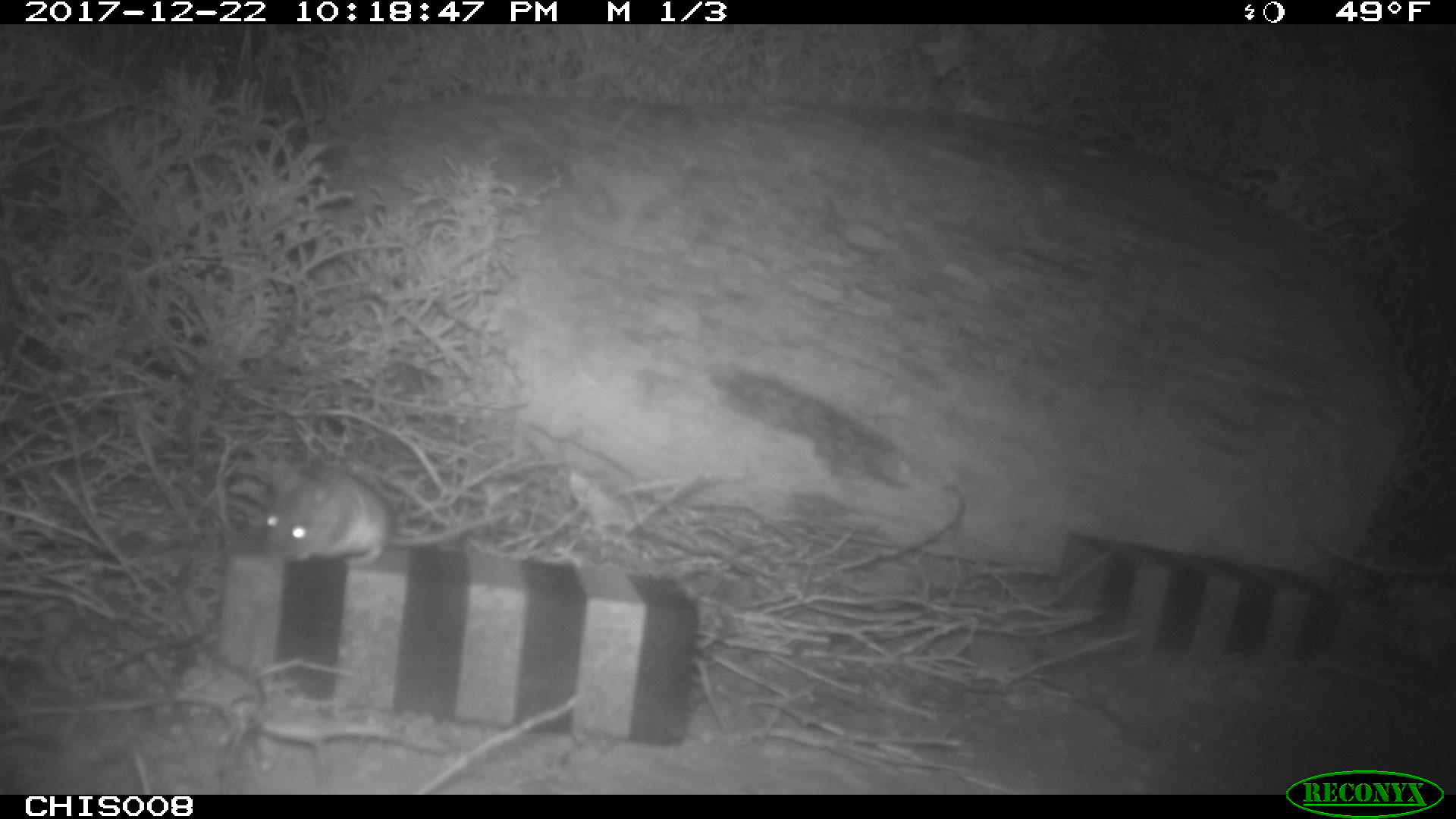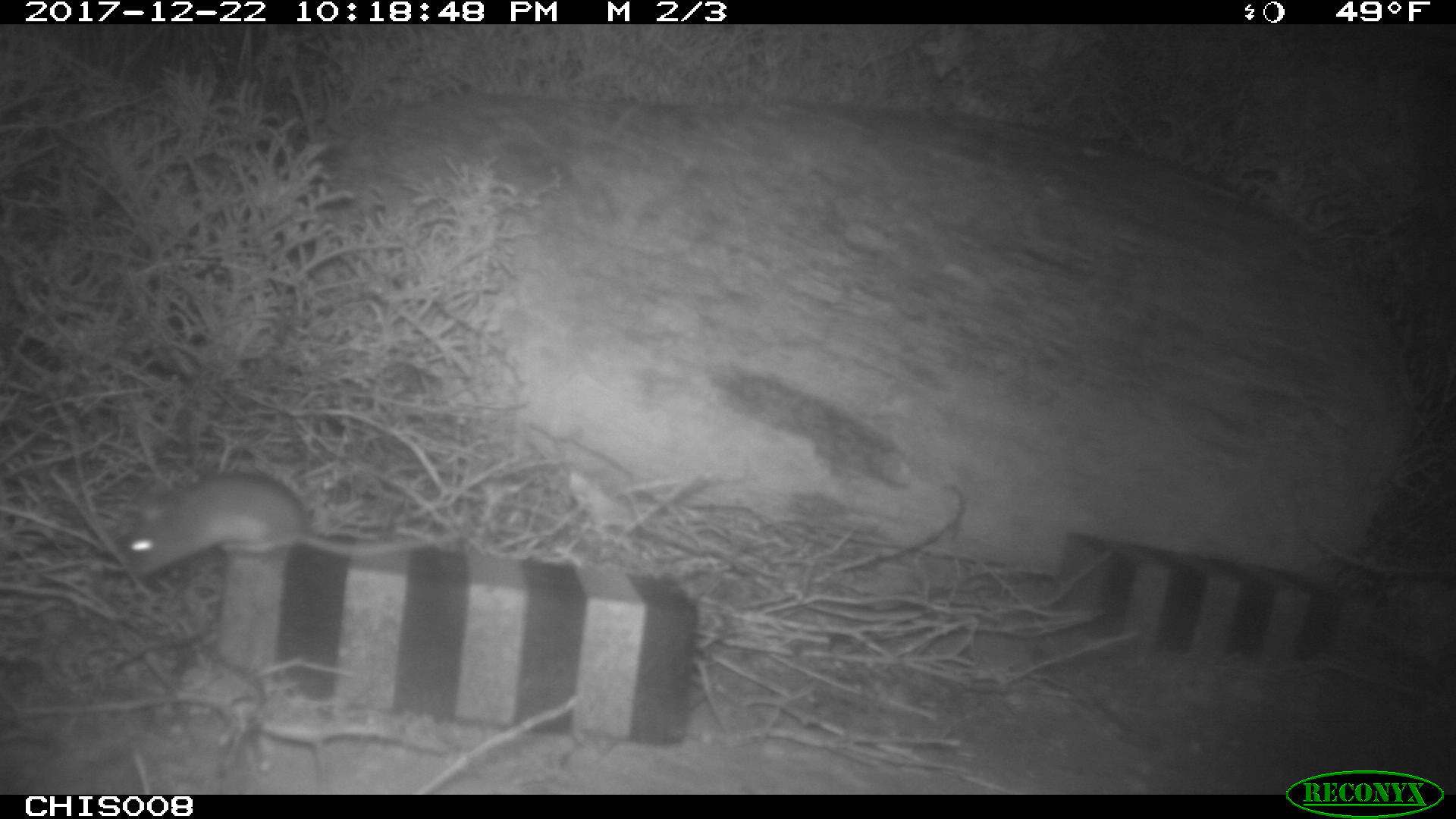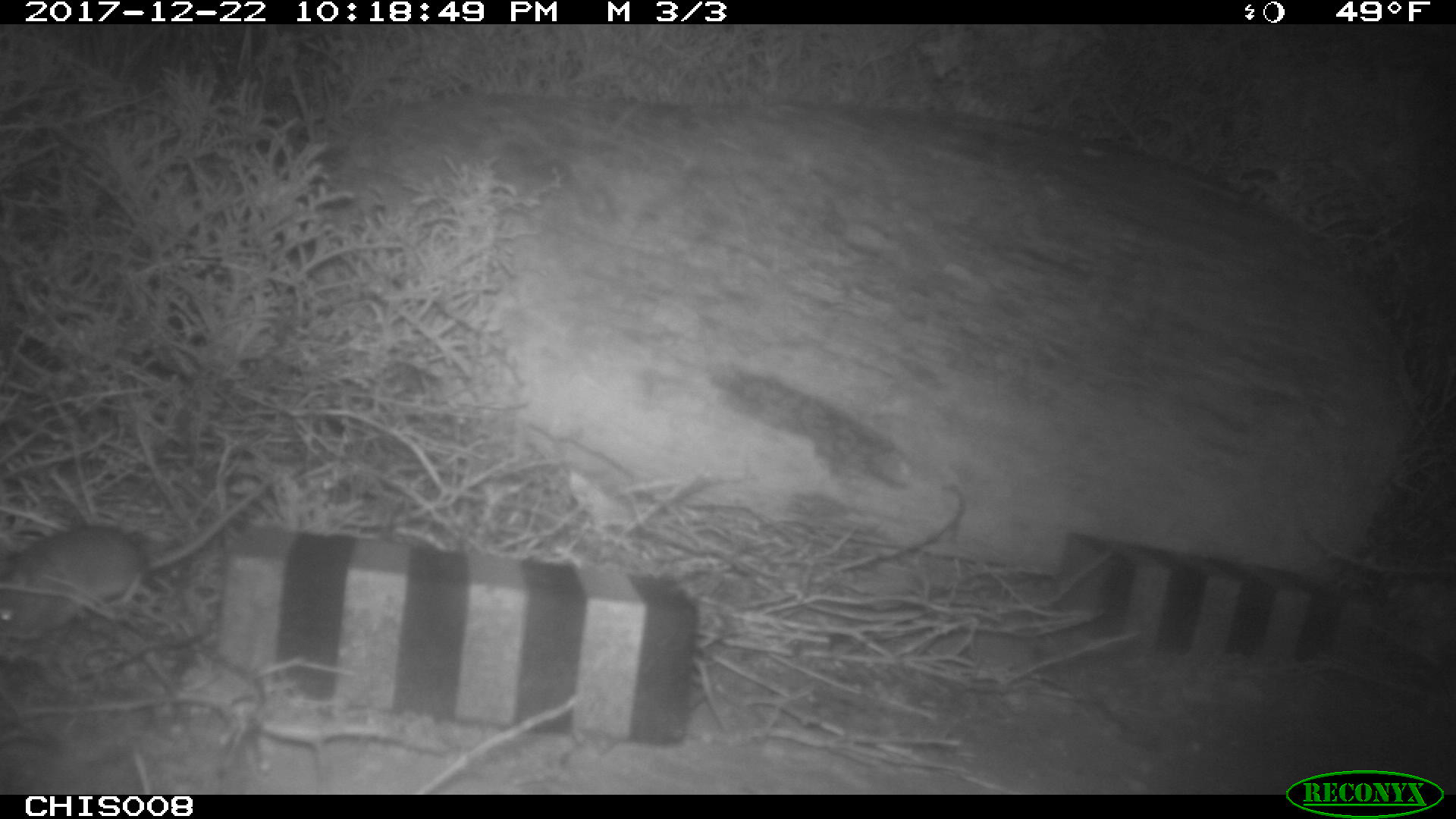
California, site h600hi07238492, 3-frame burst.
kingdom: Animalia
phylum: Chordata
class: Mammalia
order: Rodentia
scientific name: Rodentia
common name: rodent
Rodent (Rodentia).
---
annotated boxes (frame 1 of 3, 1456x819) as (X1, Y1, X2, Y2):
rodent: (262, 469, 513, 568)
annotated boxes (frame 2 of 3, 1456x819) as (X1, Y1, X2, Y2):
rodent: (116, 473, 458, 574)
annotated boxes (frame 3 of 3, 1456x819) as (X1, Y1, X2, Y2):
rodent: (0, 477, 270, 640)